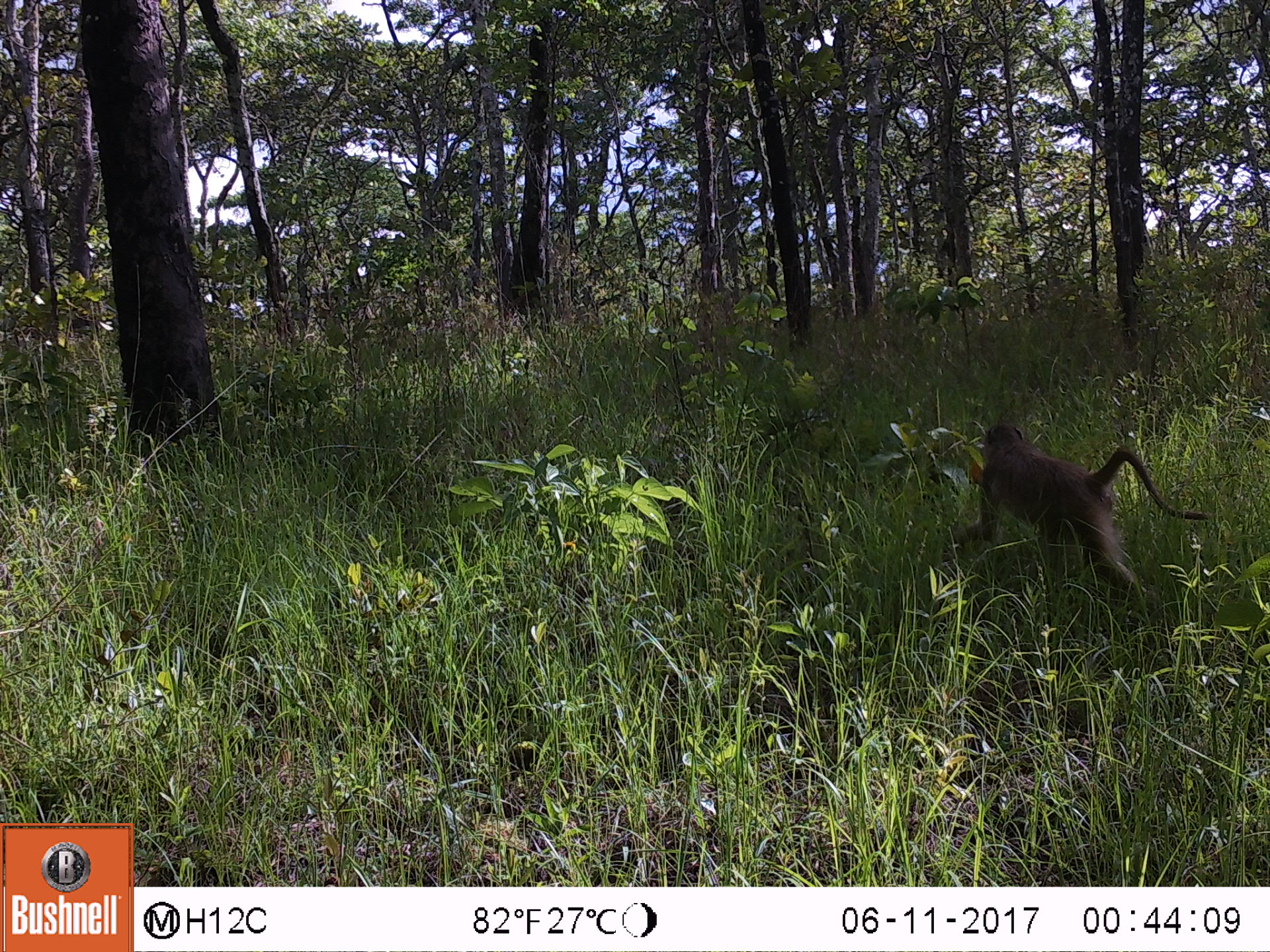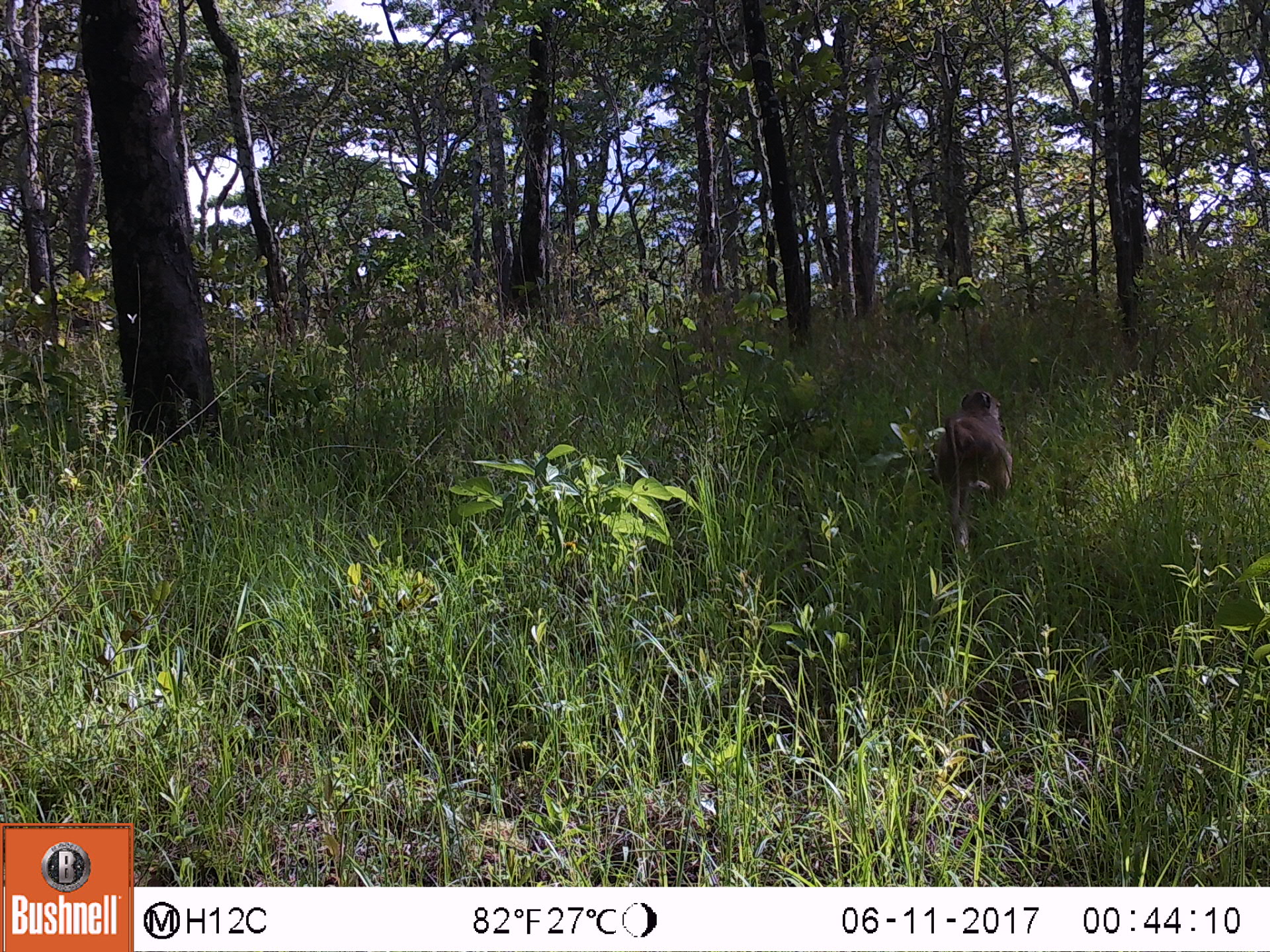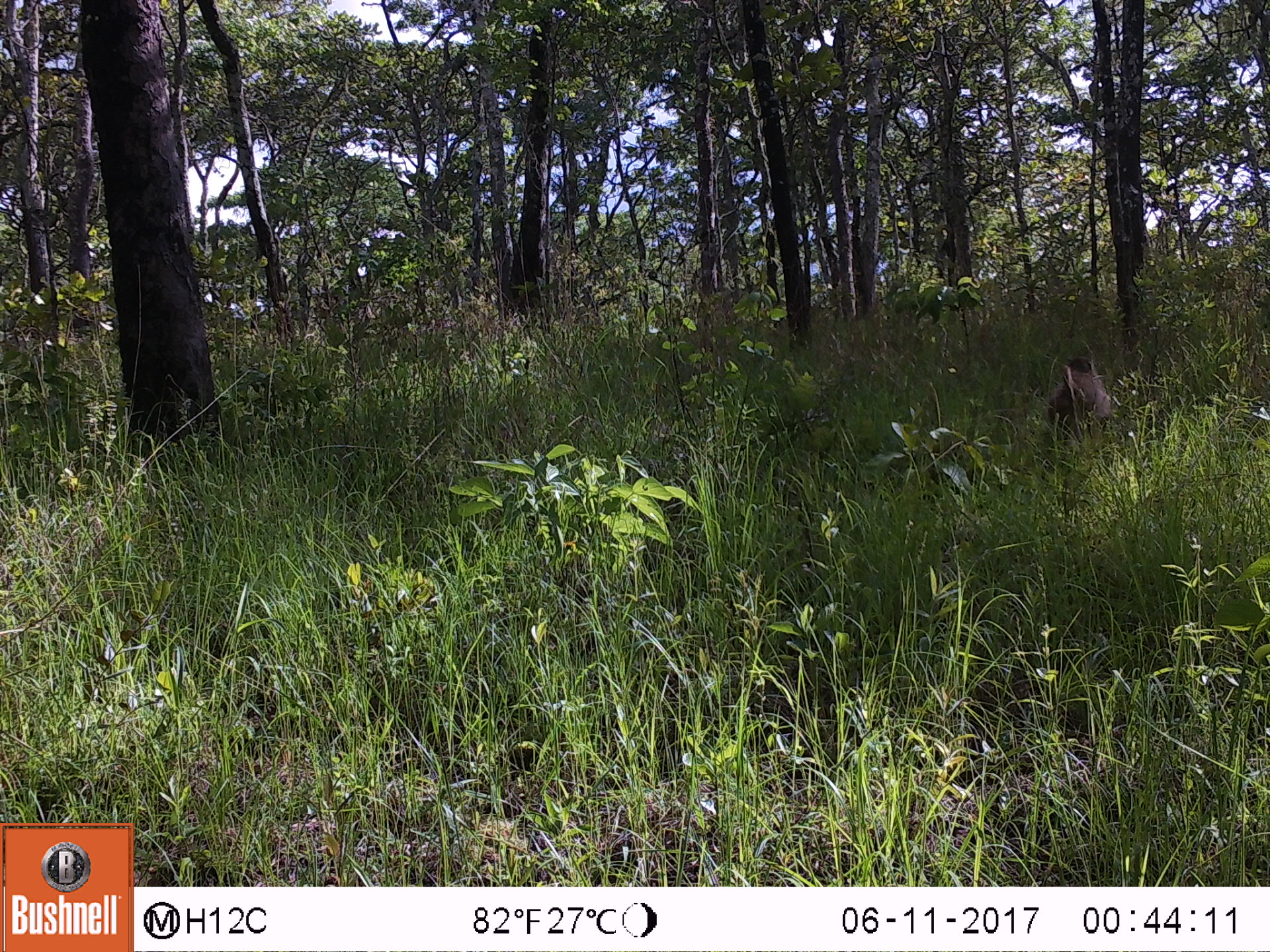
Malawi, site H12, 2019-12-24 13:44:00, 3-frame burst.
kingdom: Animalia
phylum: Chordata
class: Mammalia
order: Primates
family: Cercopithecidae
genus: Papio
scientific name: Papio cynocephalus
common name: yellow baboon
Yellow baboon (Papio cynocephalus), count 1.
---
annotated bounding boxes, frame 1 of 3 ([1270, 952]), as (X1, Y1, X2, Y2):
yellow baboon: (961, 426, 1190, 607)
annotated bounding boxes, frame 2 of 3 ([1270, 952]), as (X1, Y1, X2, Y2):
yellow baboon: (927, 382, 1020, 542)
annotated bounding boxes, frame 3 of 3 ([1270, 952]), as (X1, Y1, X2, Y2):
yellow baboon: (1045, 348, 1108, 456)